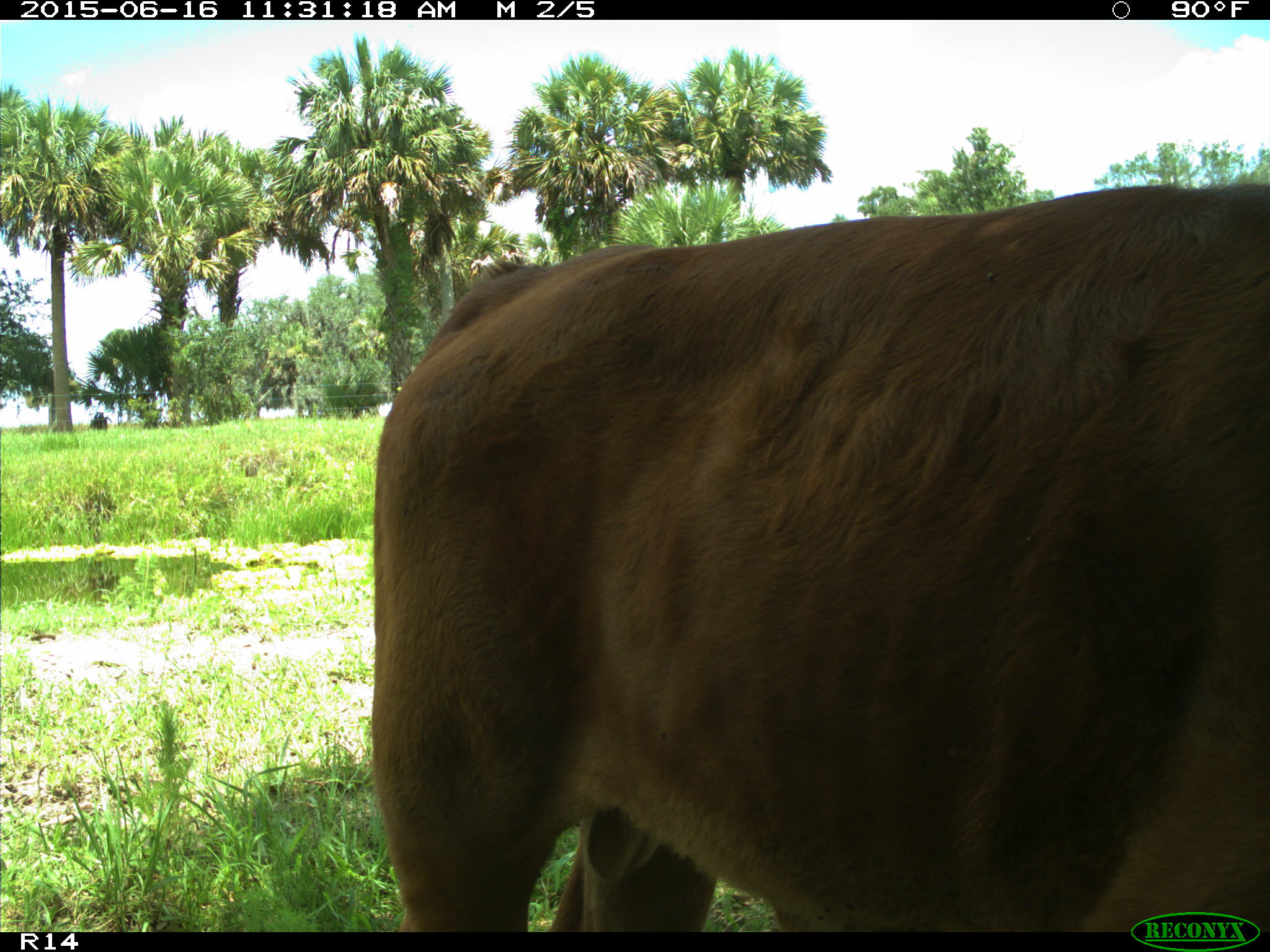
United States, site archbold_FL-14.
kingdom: Animalia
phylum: Chordata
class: Mammalia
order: Artiodactyla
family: Bovidae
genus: Bos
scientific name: Bos taurus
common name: domestic cow